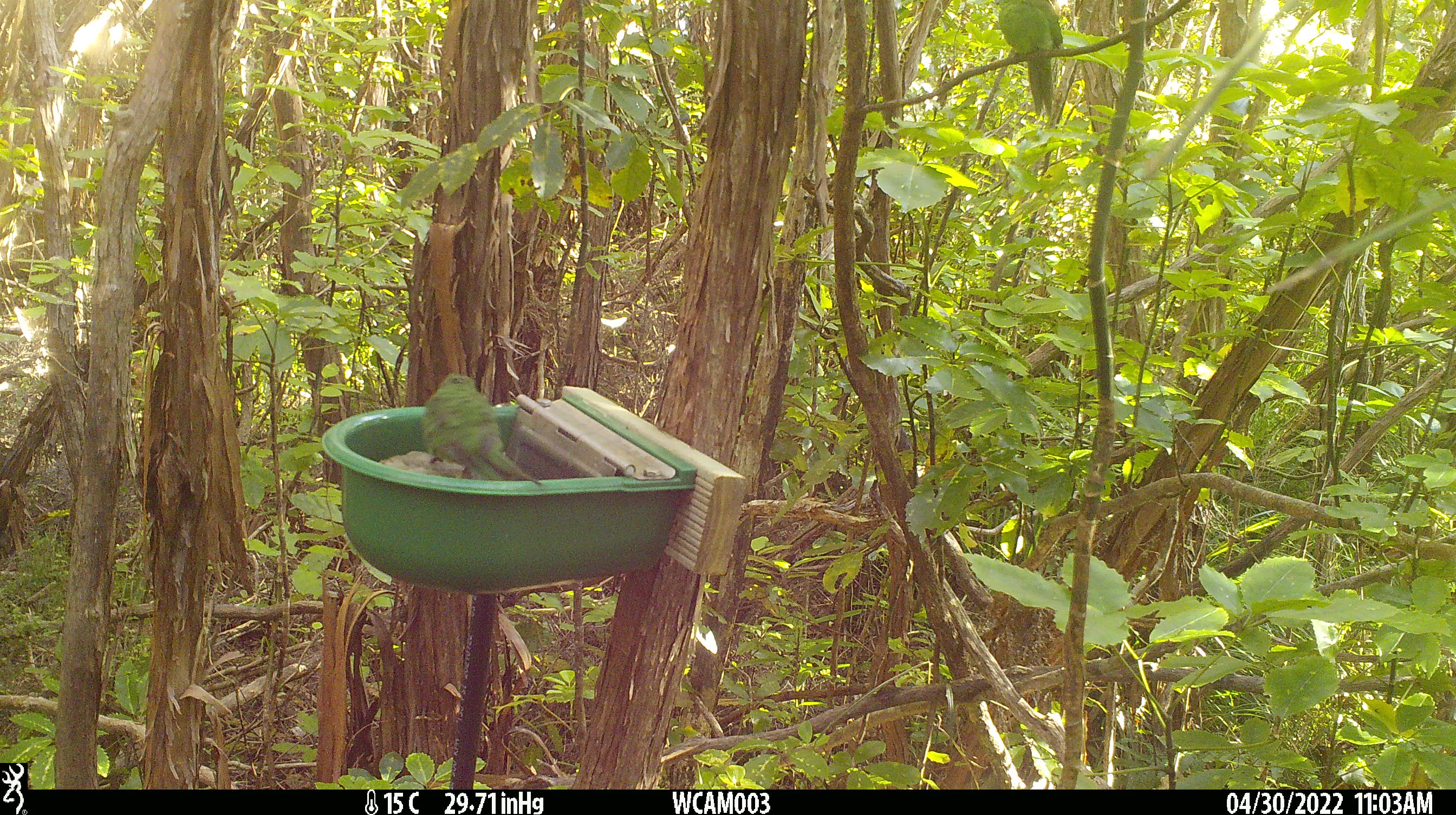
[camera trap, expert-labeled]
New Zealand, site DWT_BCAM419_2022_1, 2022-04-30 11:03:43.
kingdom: Animalia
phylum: Chordata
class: Aves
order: Psittaciformes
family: Psittaculidae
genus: Cyanoramphus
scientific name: Cyanoramphus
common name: parakeet